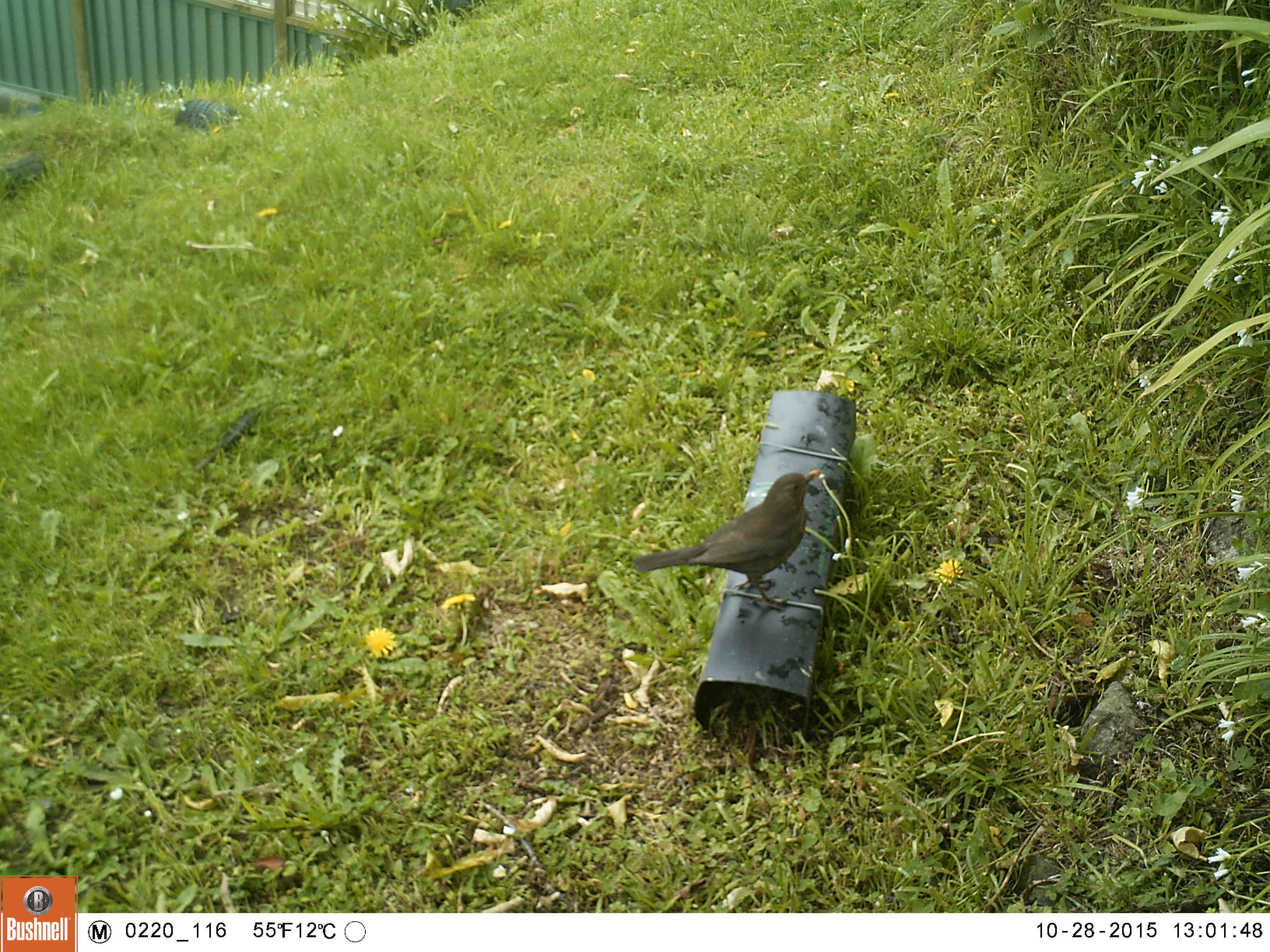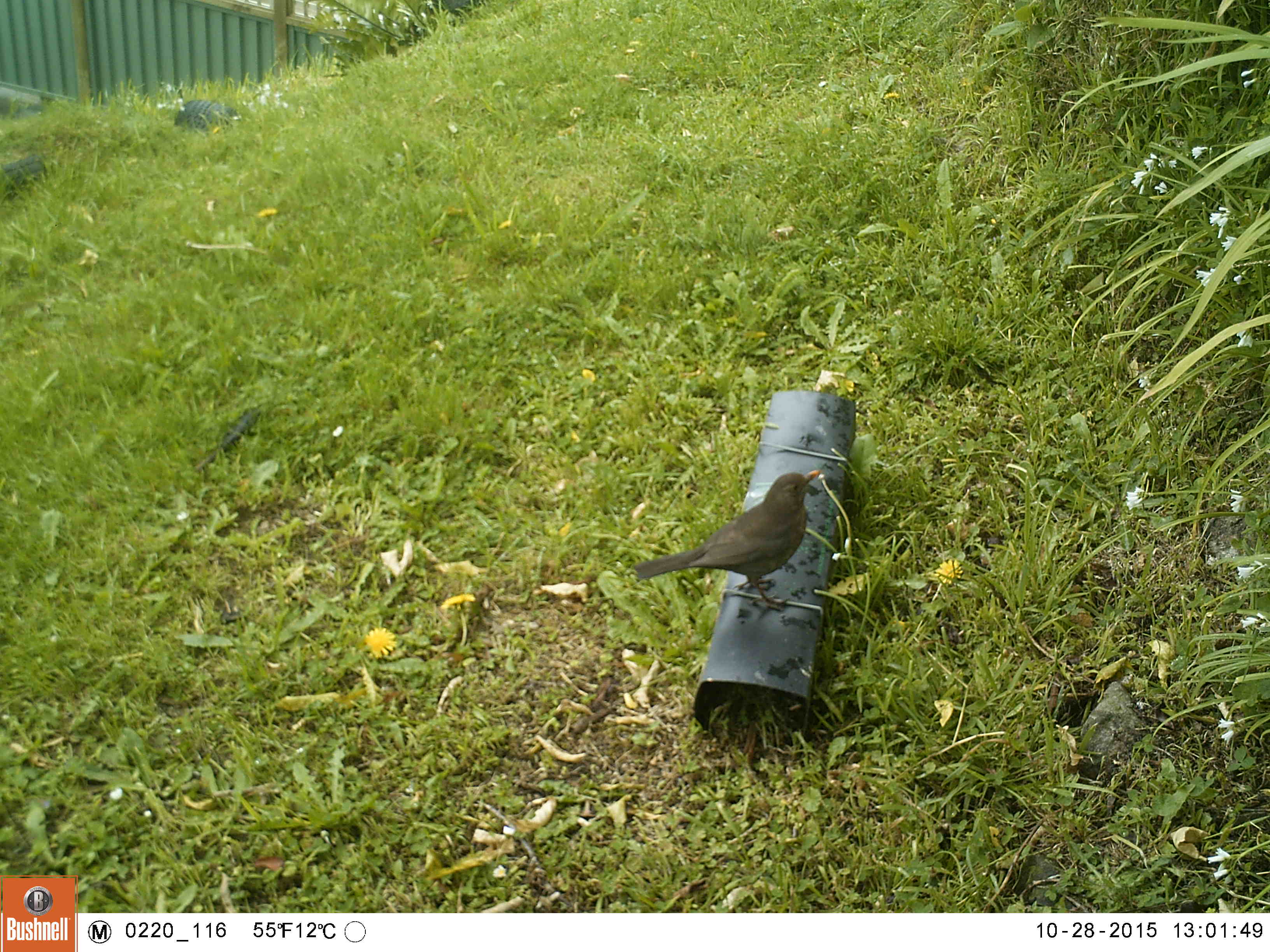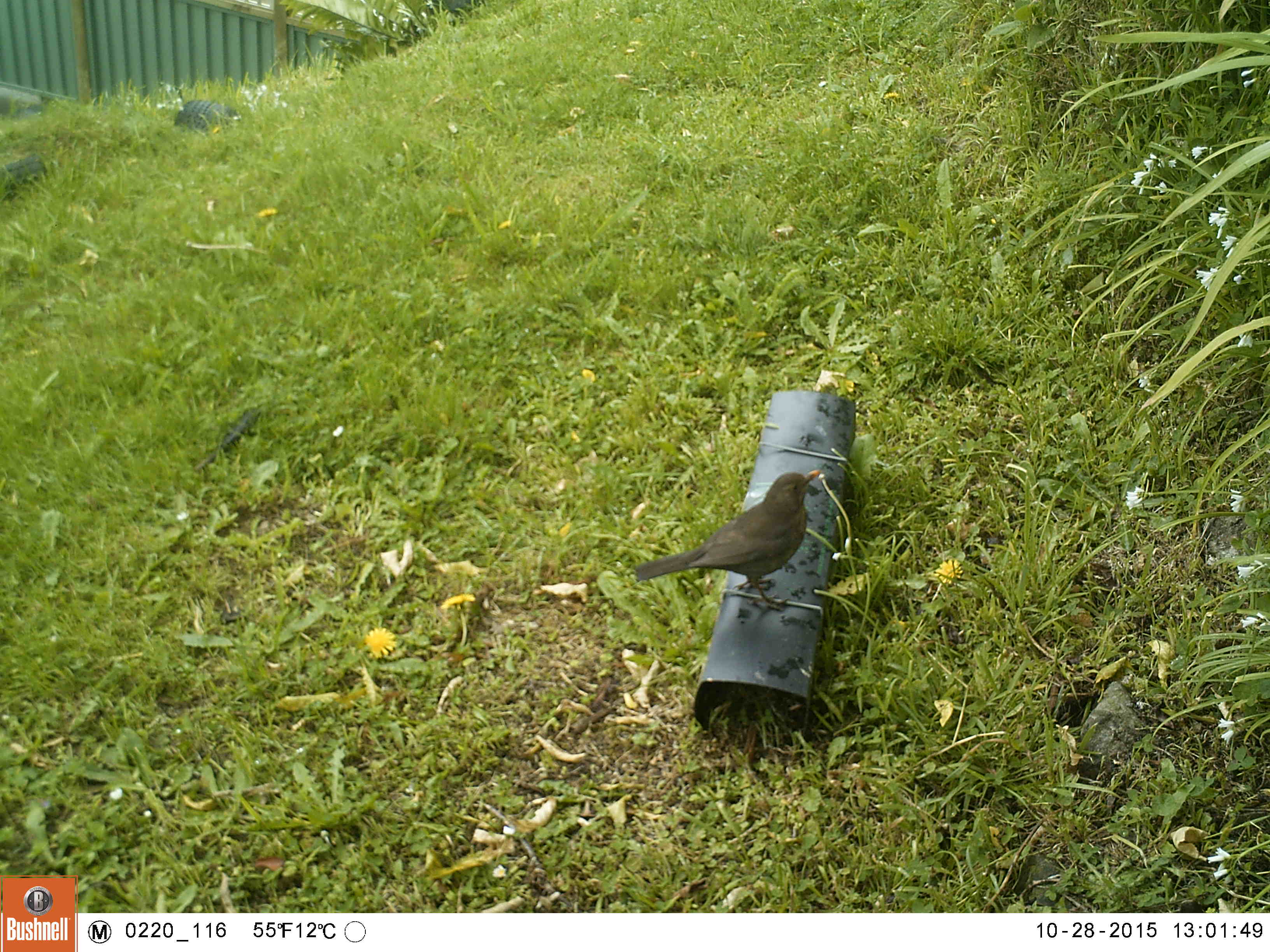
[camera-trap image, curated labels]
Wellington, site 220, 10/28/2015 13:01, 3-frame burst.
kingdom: Animalia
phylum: Chordata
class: Aves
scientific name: Aves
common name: bird